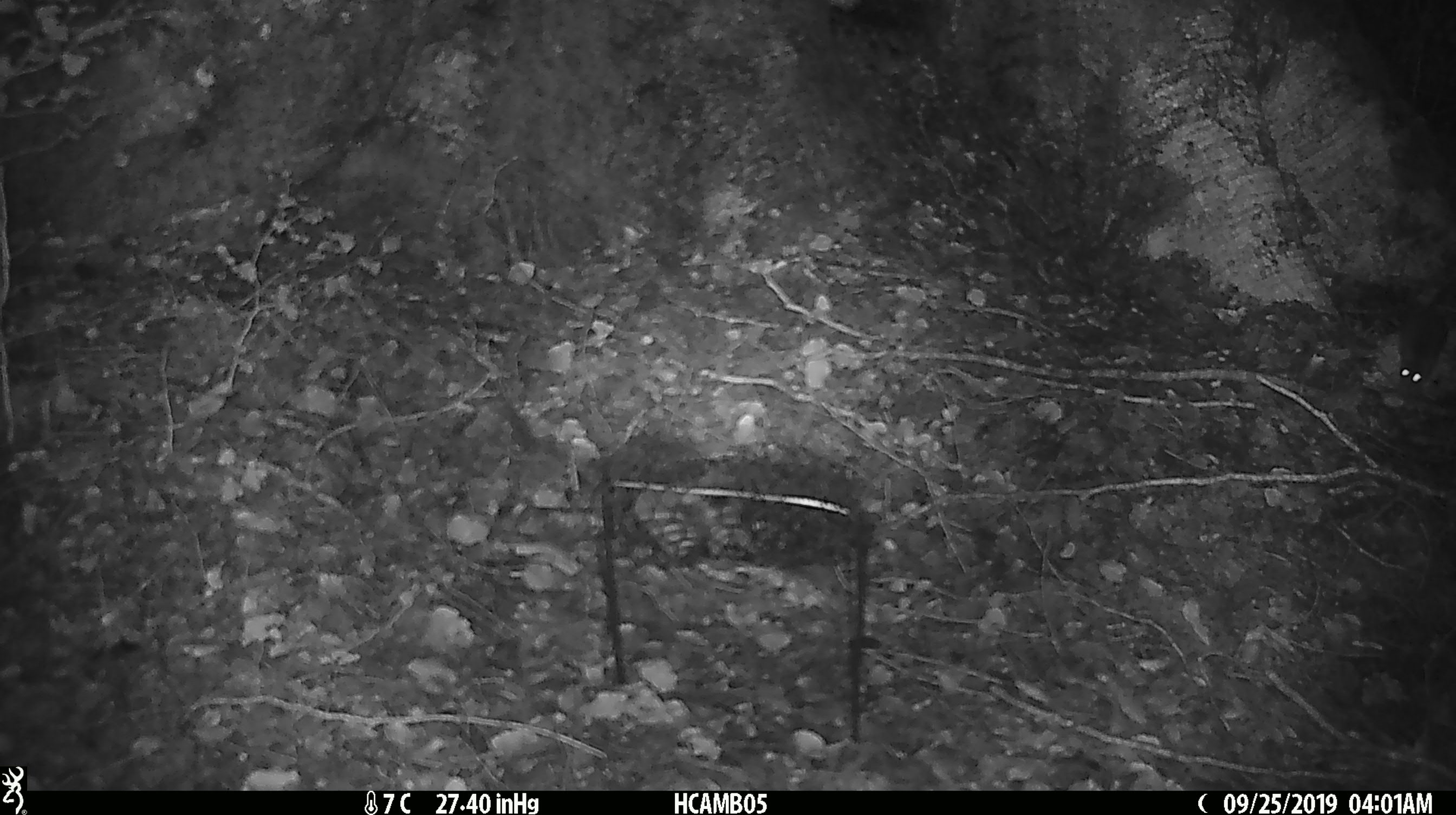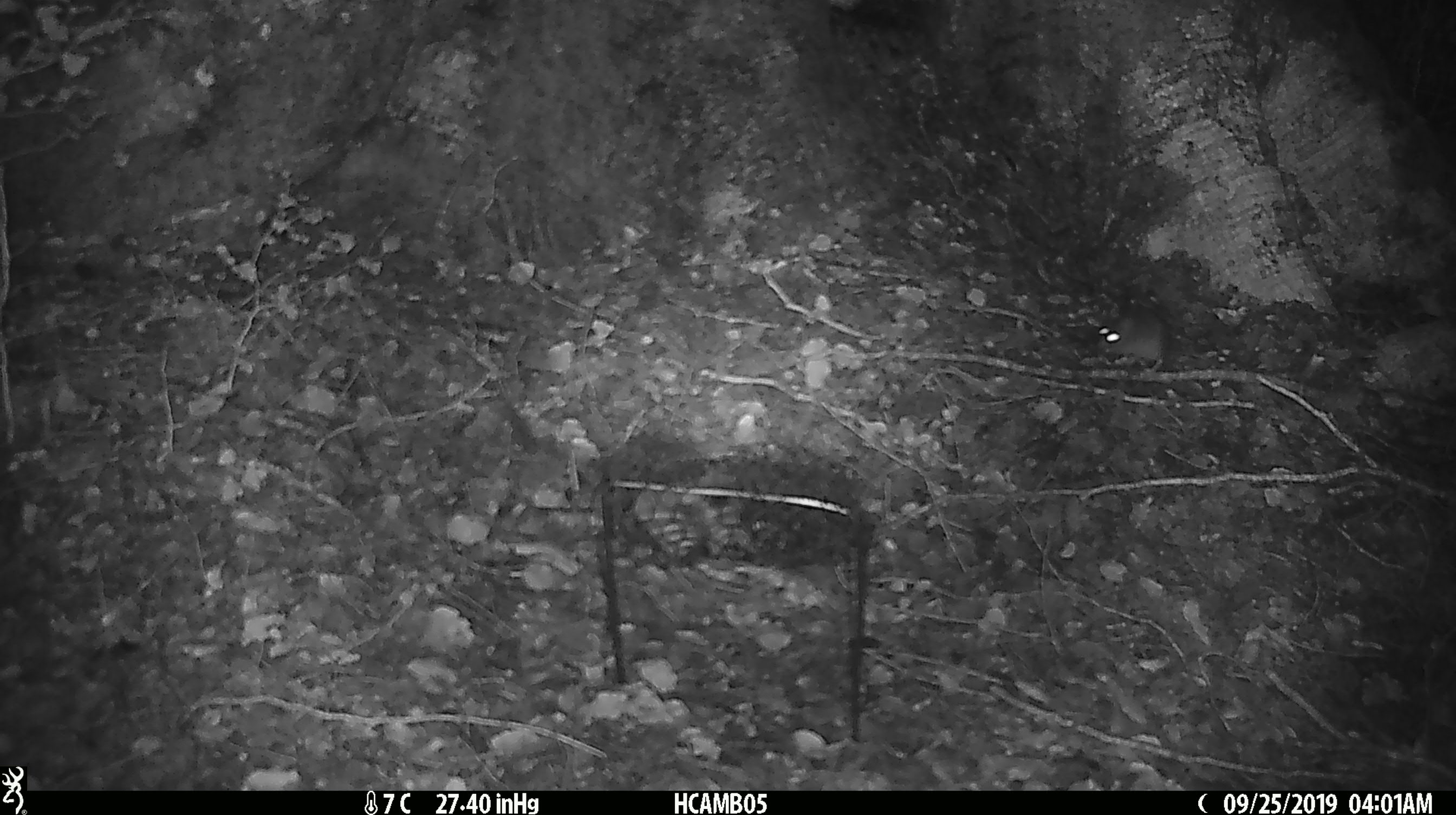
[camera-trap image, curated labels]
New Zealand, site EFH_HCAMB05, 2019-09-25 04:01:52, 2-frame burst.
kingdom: Animalia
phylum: Chordata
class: Mammalia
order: Rodentia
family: Muridae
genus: Mus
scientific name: Mus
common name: mouse